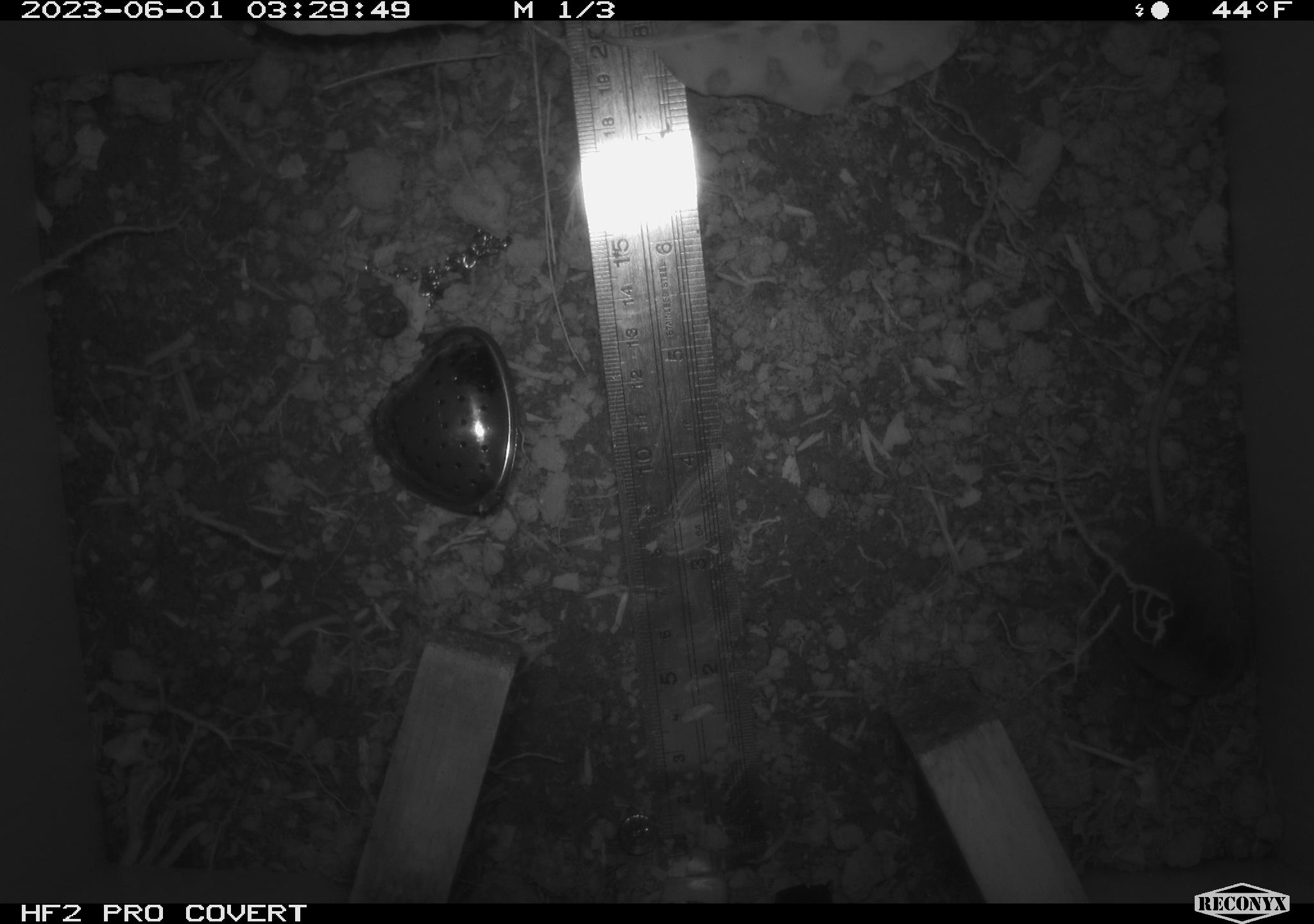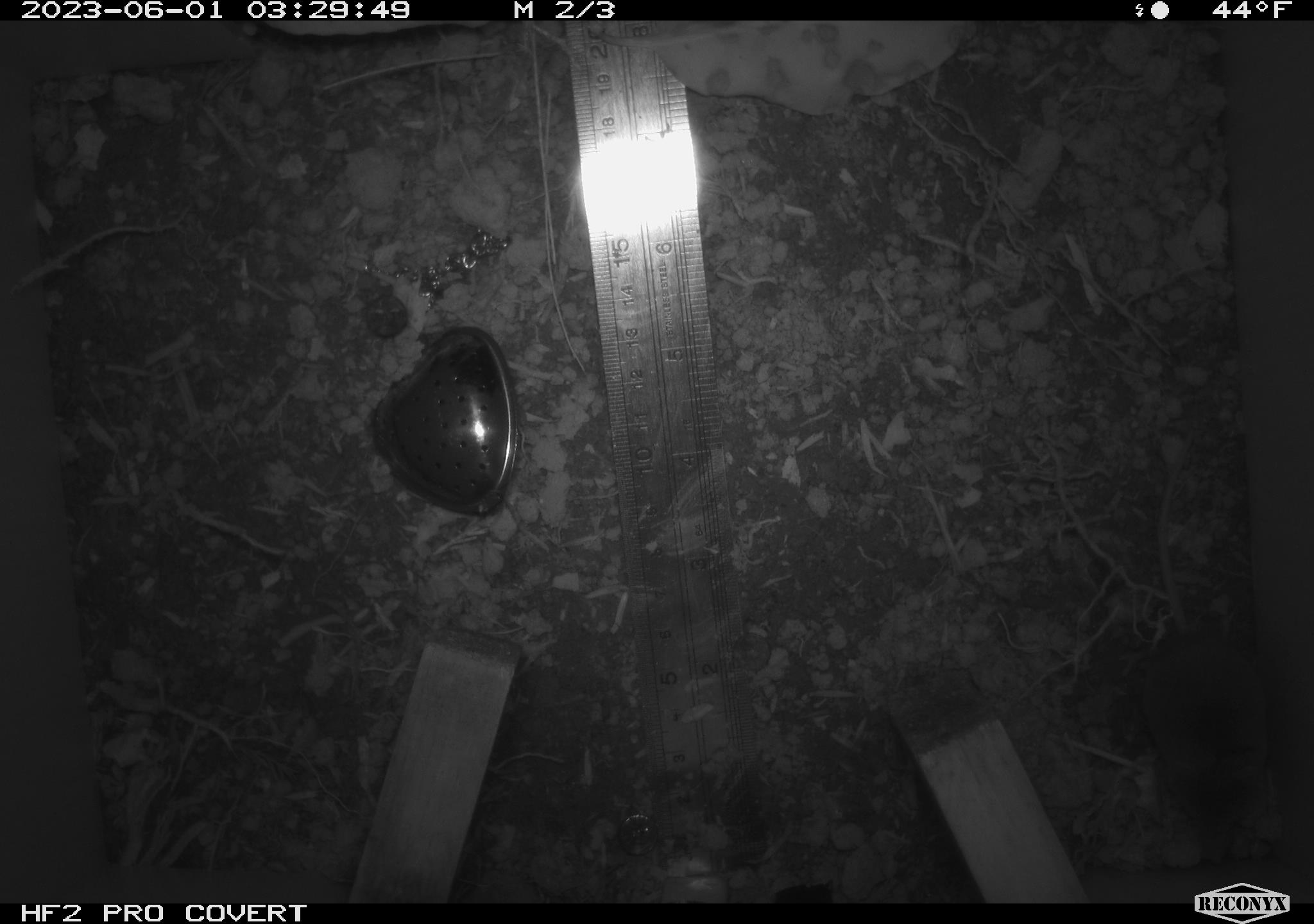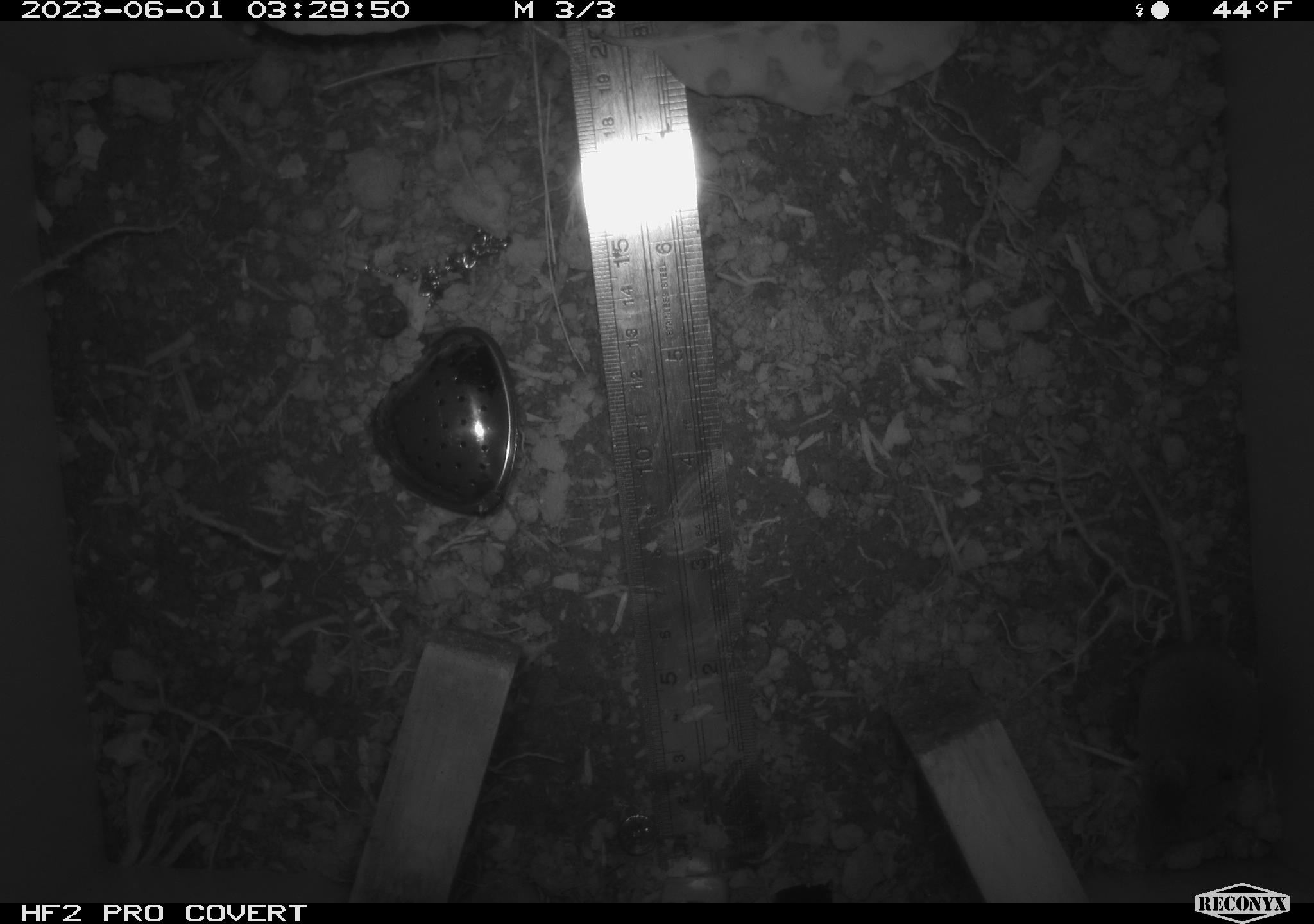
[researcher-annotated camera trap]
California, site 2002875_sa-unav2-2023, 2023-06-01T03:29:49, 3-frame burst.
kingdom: Animalia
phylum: Chordata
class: Mammalia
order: Eulipotyphla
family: Soricidae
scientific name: Soricidae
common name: shrews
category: soricidae family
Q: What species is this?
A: Soricidae family (shrews) (Soricidae).